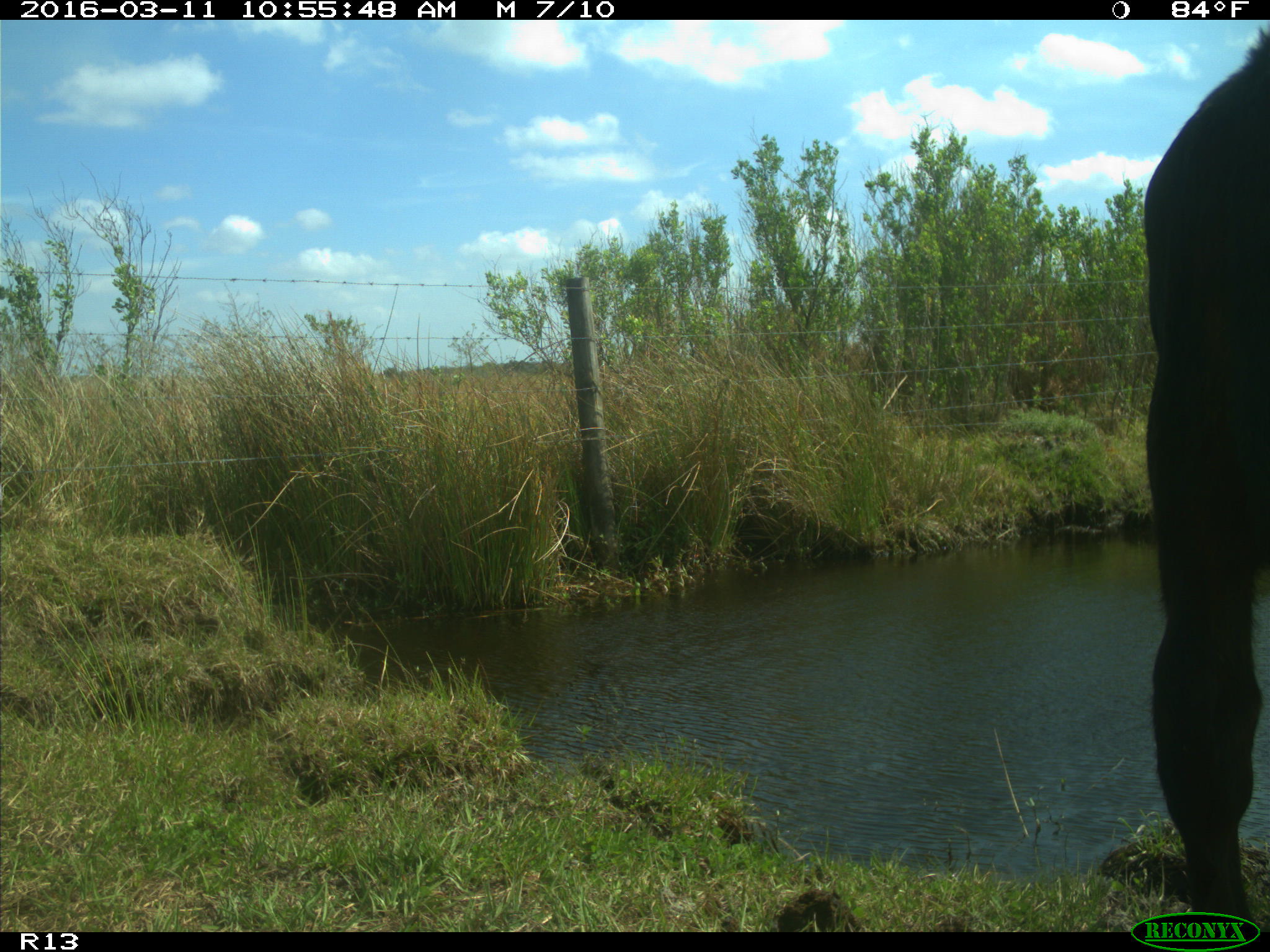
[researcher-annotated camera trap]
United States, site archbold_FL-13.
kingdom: Animalia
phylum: Chordata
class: Mammalia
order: Artiodactyla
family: Bovidae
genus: Bos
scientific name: Bos taurus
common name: domestic cow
Bos taurus (domestic cow).